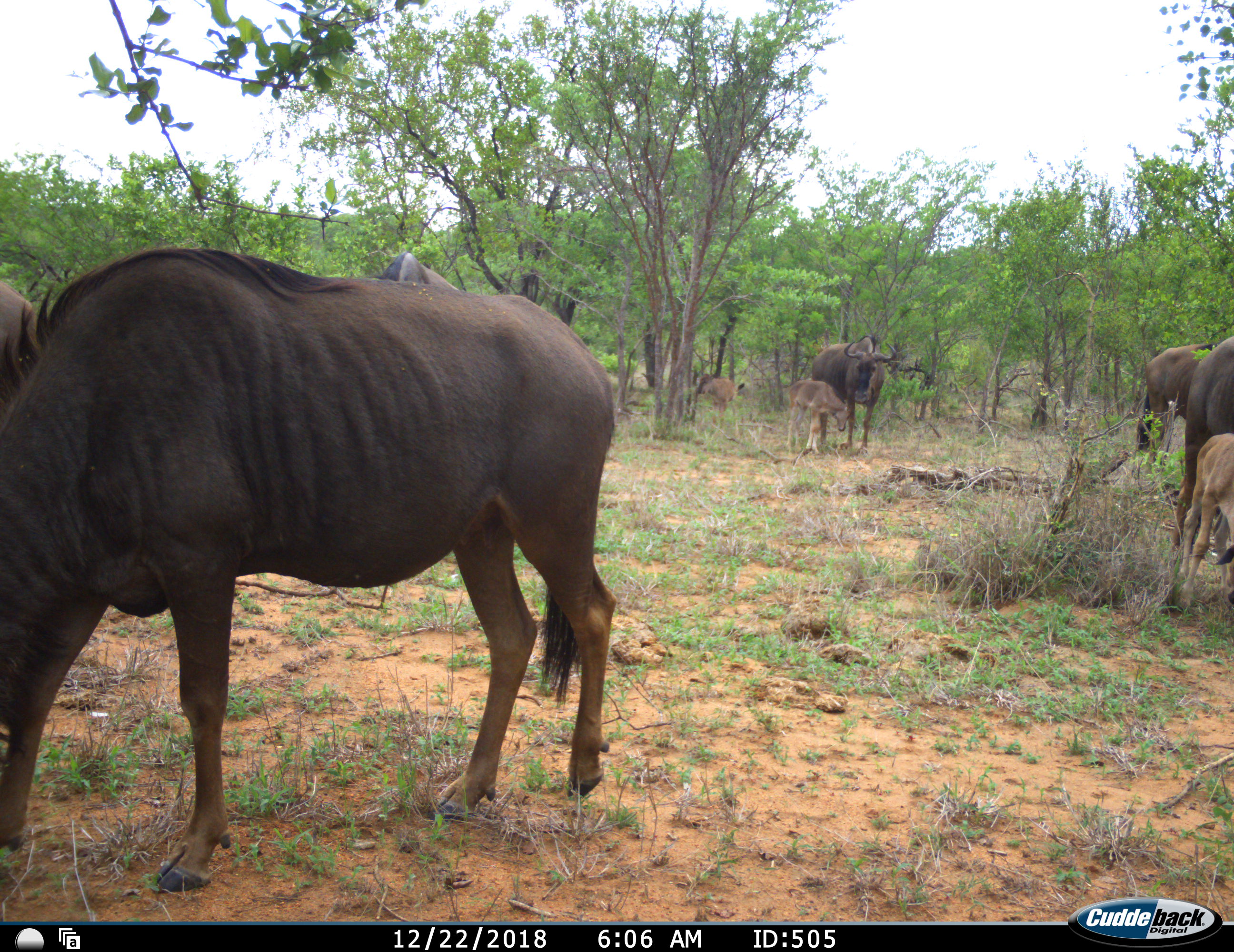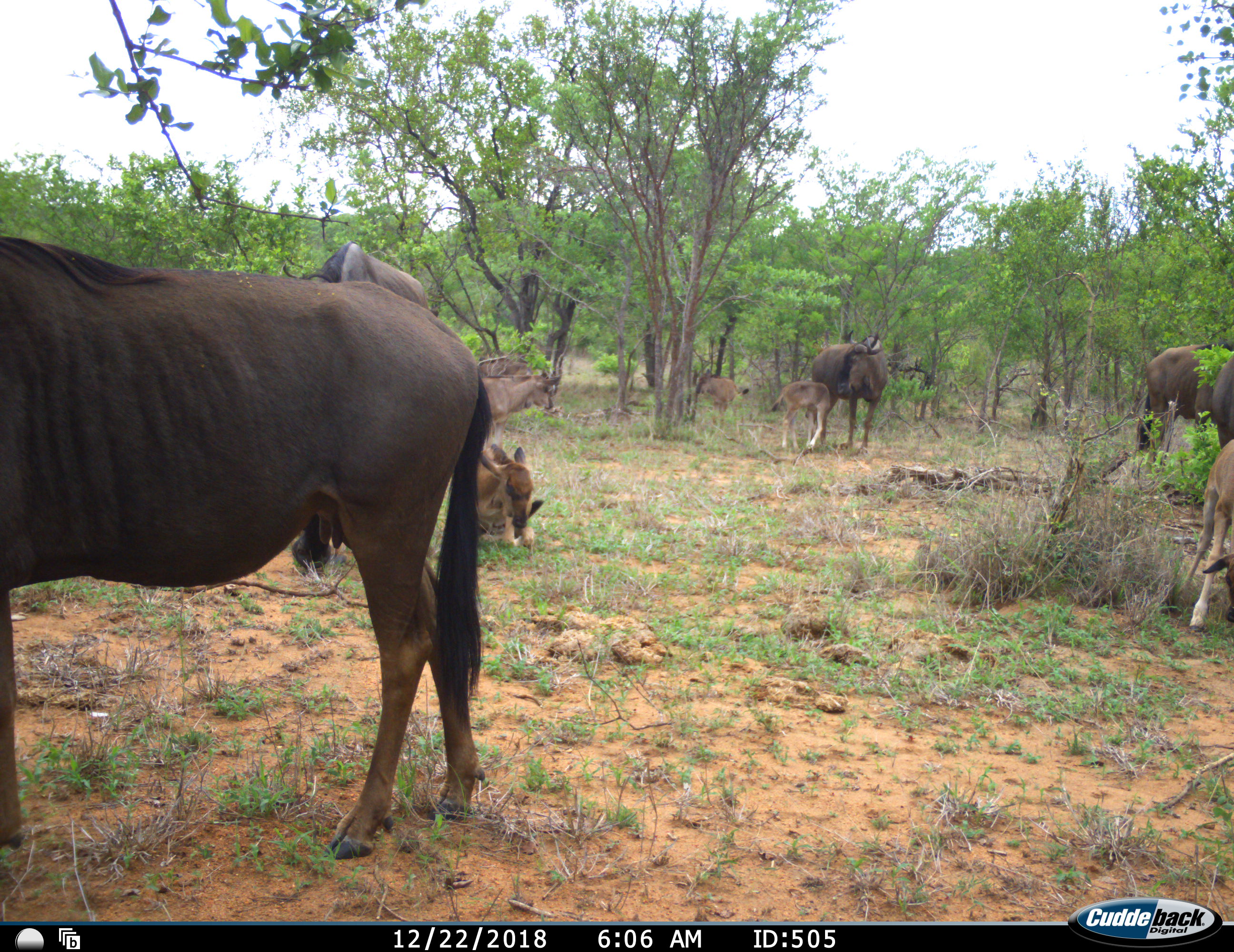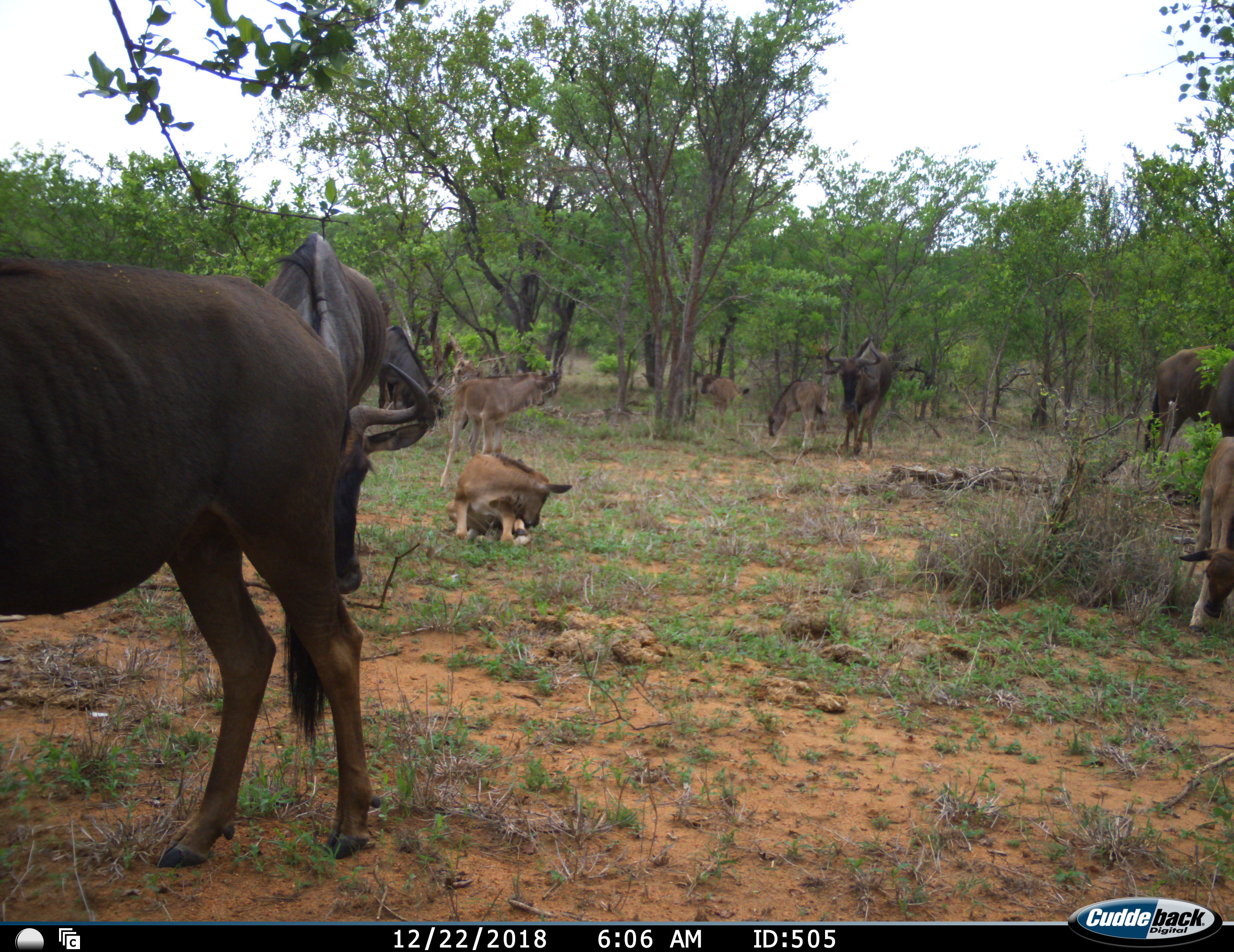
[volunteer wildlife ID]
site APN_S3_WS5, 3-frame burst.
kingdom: Animalia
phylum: Chordata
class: Mammalia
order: Artiodactyla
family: Bovidae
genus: Connochaetes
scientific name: Connochaetes taurinus taurinus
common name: blue wildebeest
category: wildebeestblue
Wildebeestblue (blue wildebeest) (Connochaetes taurinus taurinus), count 10. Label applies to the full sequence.